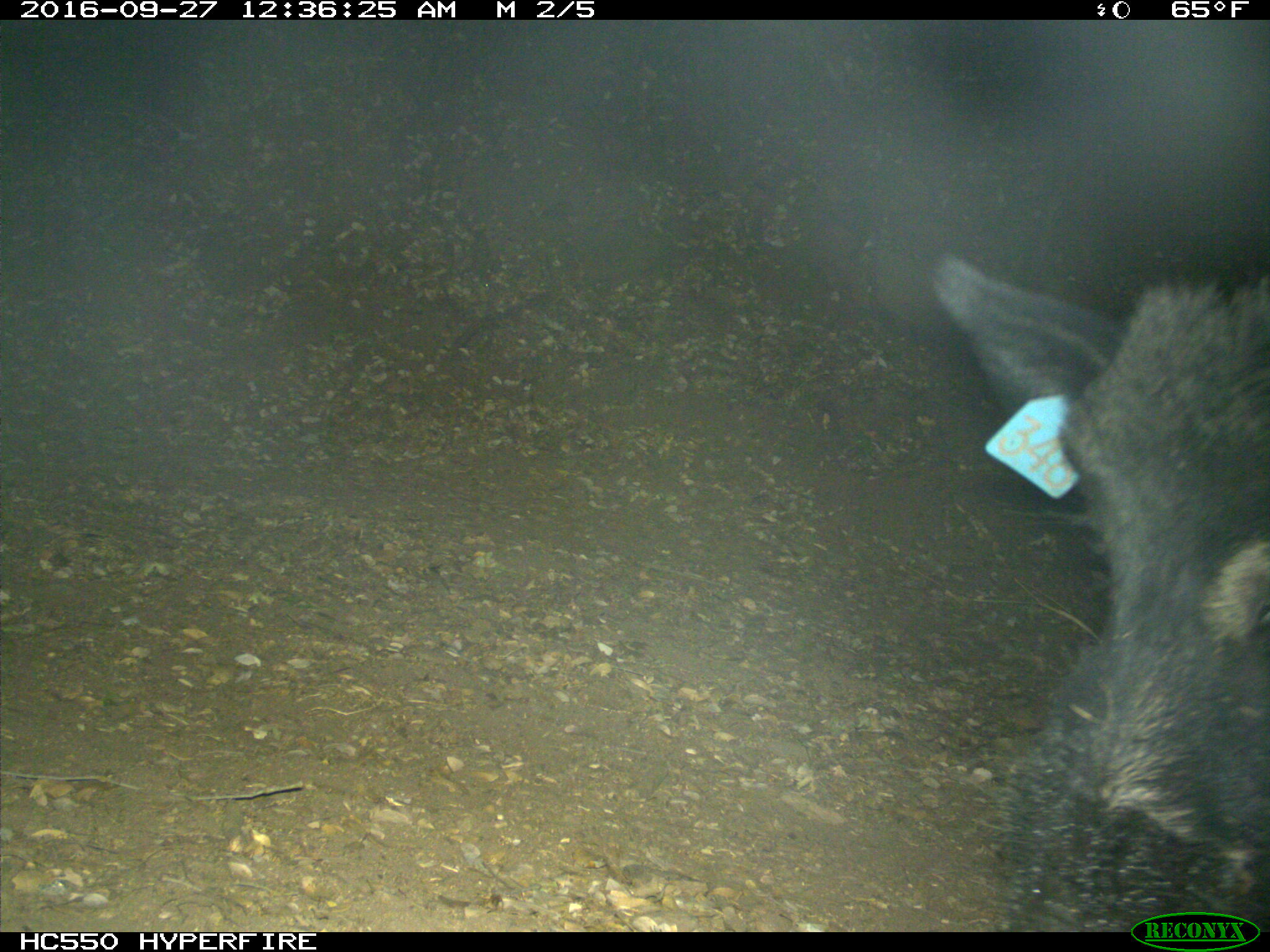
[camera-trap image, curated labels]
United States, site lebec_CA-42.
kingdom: Animalia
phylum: Chordata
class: Mammalia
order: Artiodactyla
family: Suidae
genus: Sus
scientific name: Sus scrofa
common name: wild boar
Sus scrofa (wild boar).